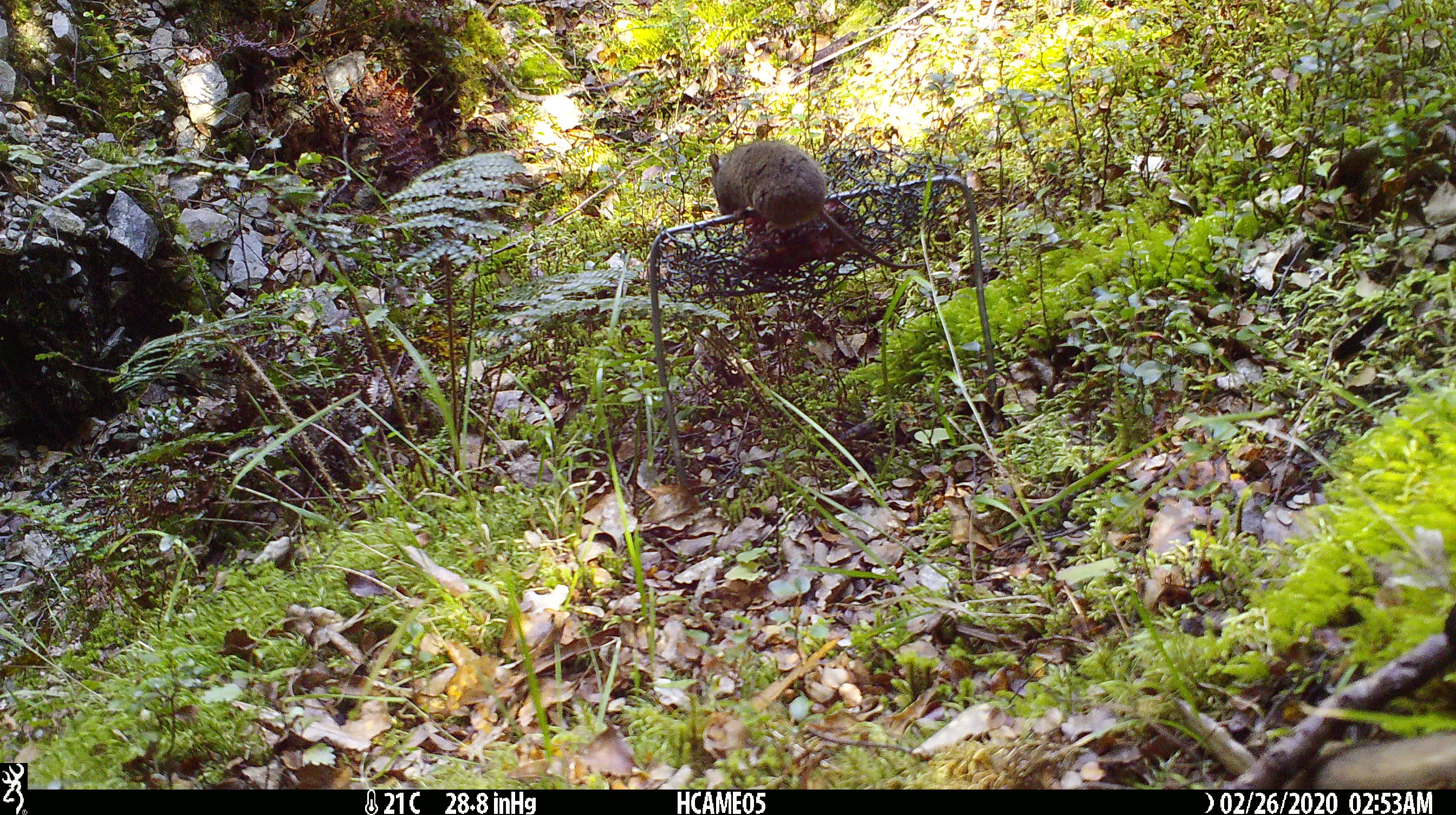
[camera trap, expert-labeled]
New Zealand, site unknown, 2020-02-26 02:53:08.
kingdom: Animalia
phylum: Chordata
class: Mammalia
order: Rodentia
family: Muridae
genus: Mus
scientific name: Mus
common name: mouse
Mouse (Mus).